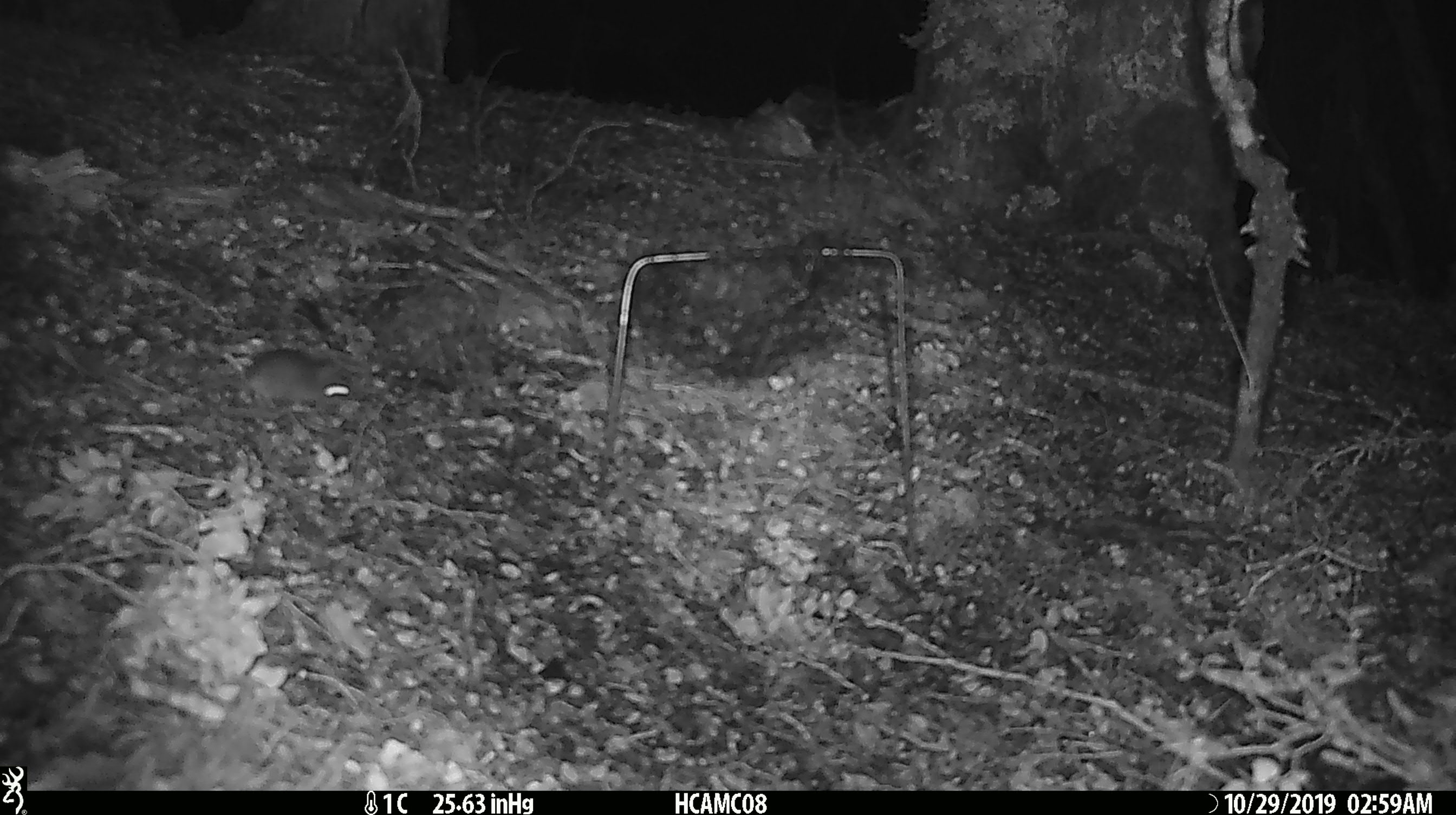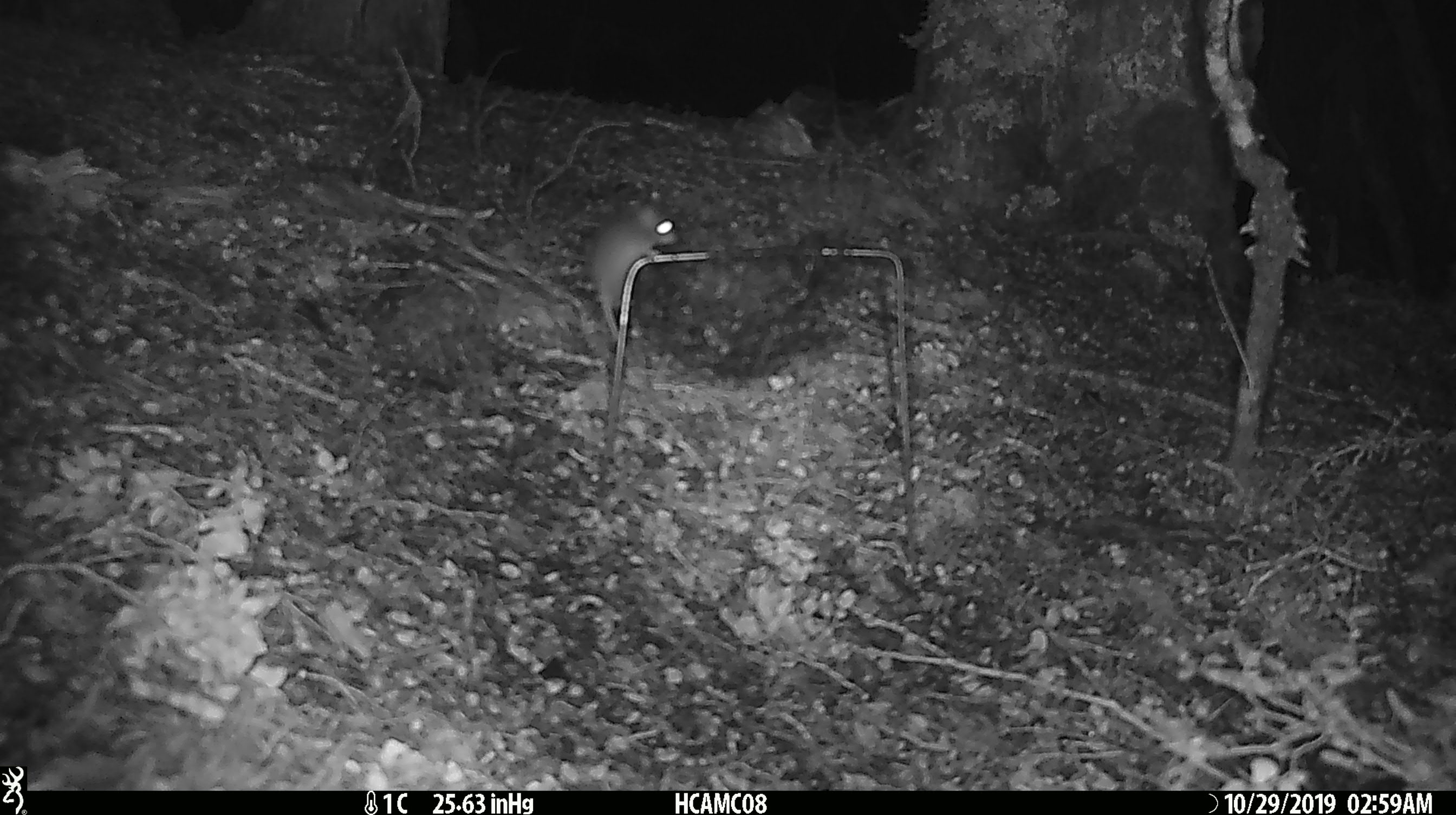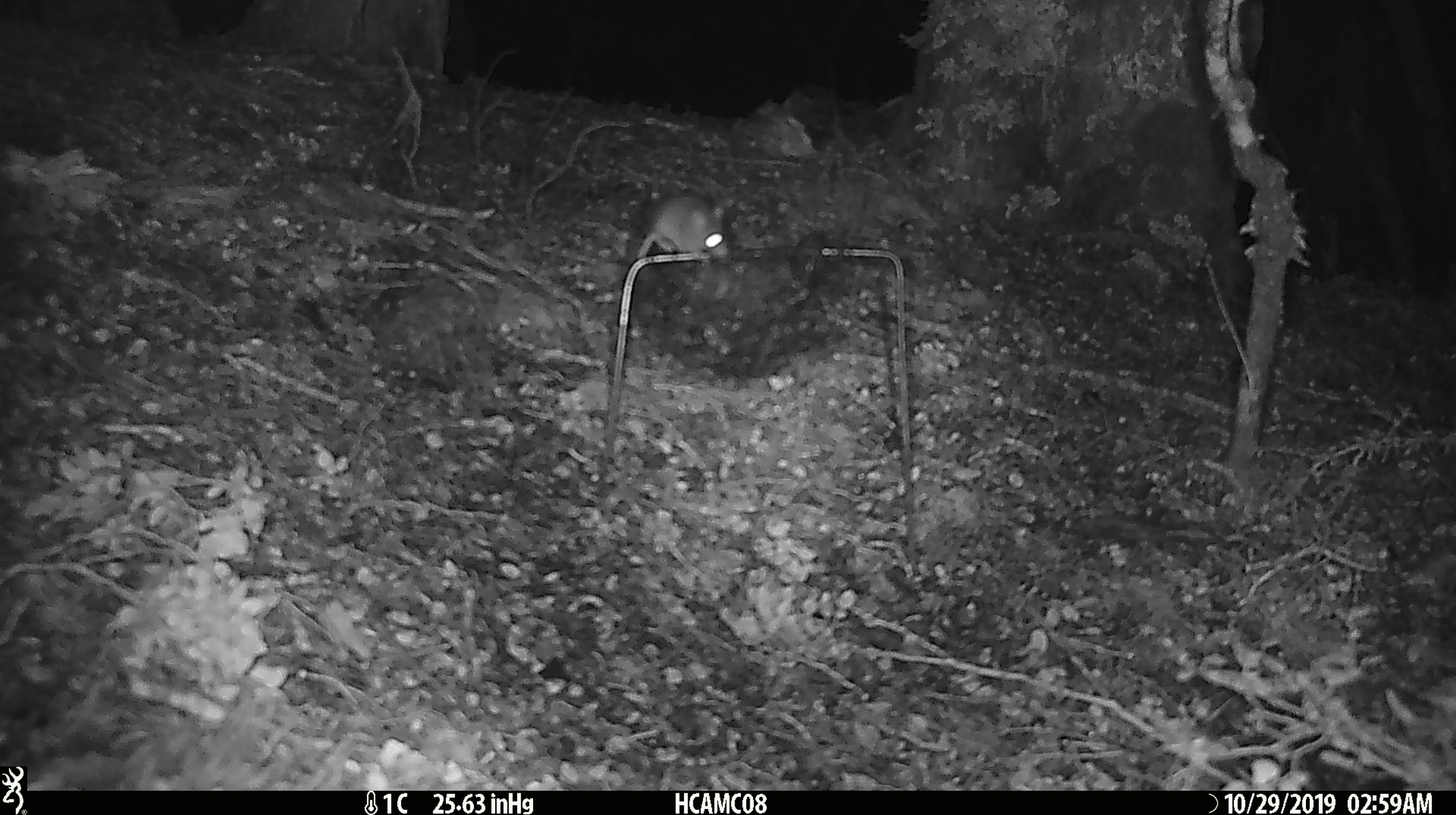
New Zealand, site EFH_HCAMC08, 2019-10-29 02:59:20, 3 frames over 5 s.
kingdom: Animalia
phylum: Chordata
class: Mammalia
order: Rodentia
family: Muridae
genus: Mus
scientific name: Mus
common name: mouse